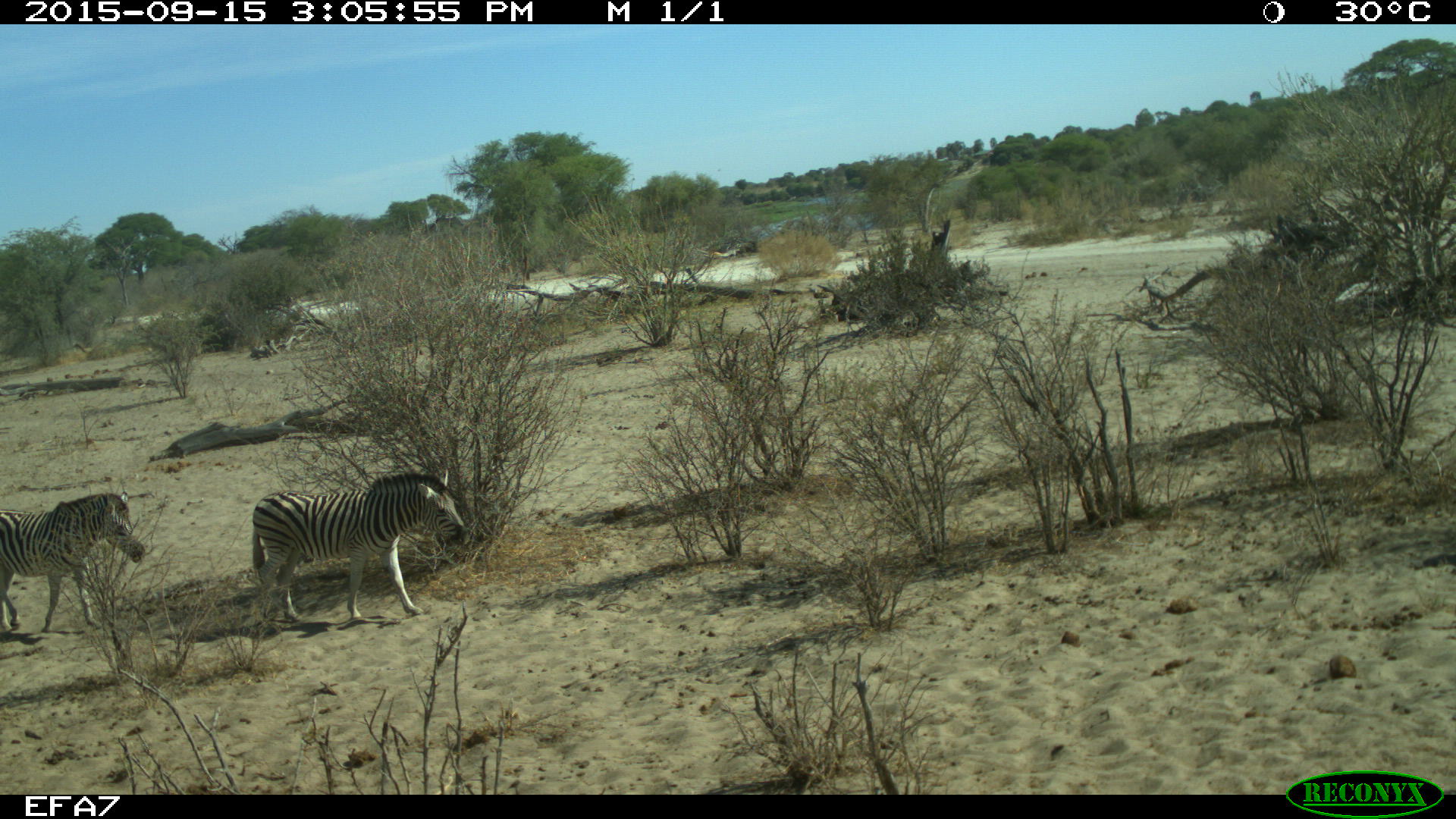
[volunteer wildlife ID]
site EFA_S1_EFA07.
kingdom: Animalia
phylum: Chordata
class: Mammalia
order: Perissodactyla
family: Equidae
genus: Equus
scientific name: Equus quagga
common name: plains zebra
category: zebraplains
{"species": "zebraplains (plains zebra) (Equus quagga)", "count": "2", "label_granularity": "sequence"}